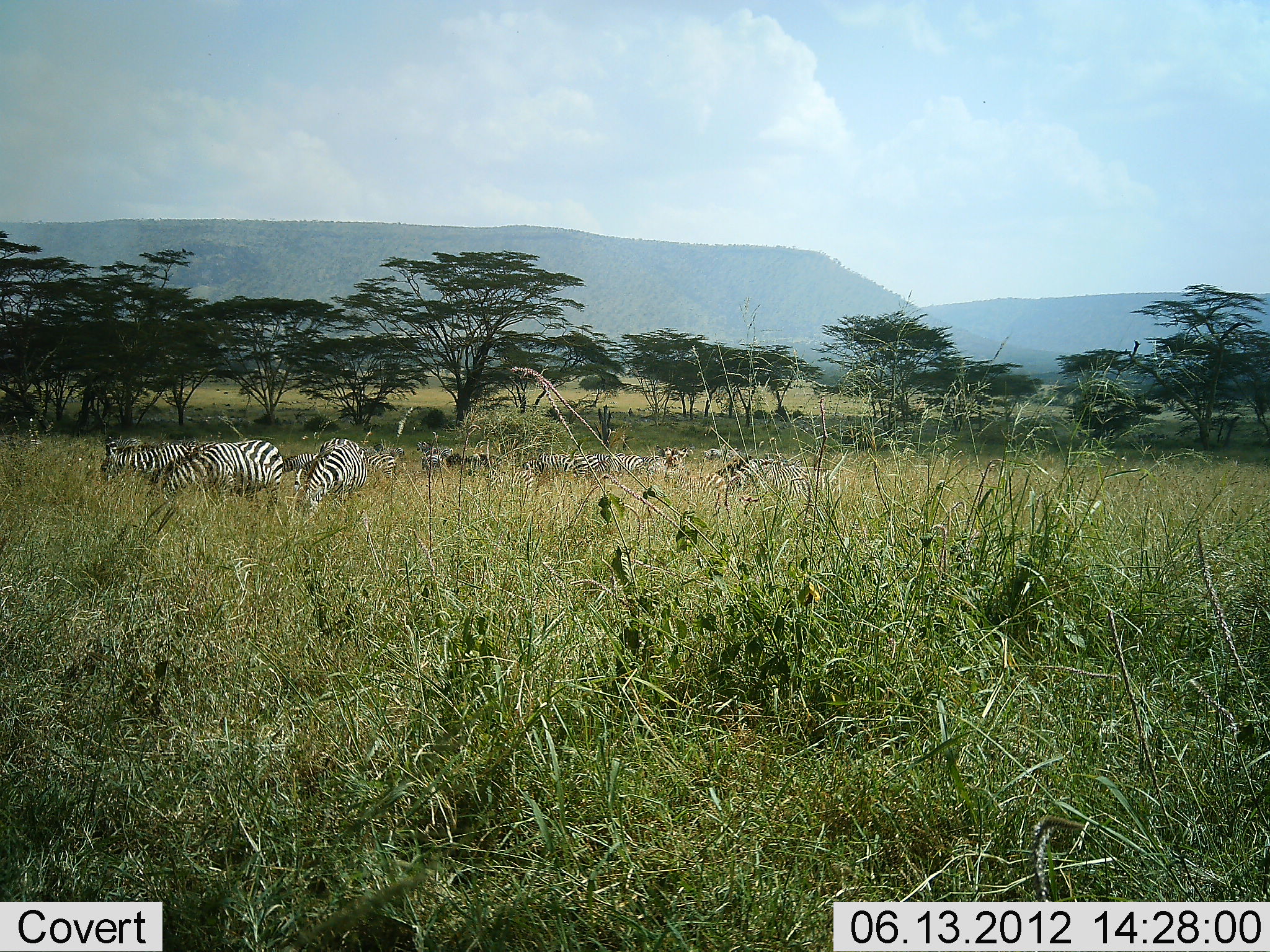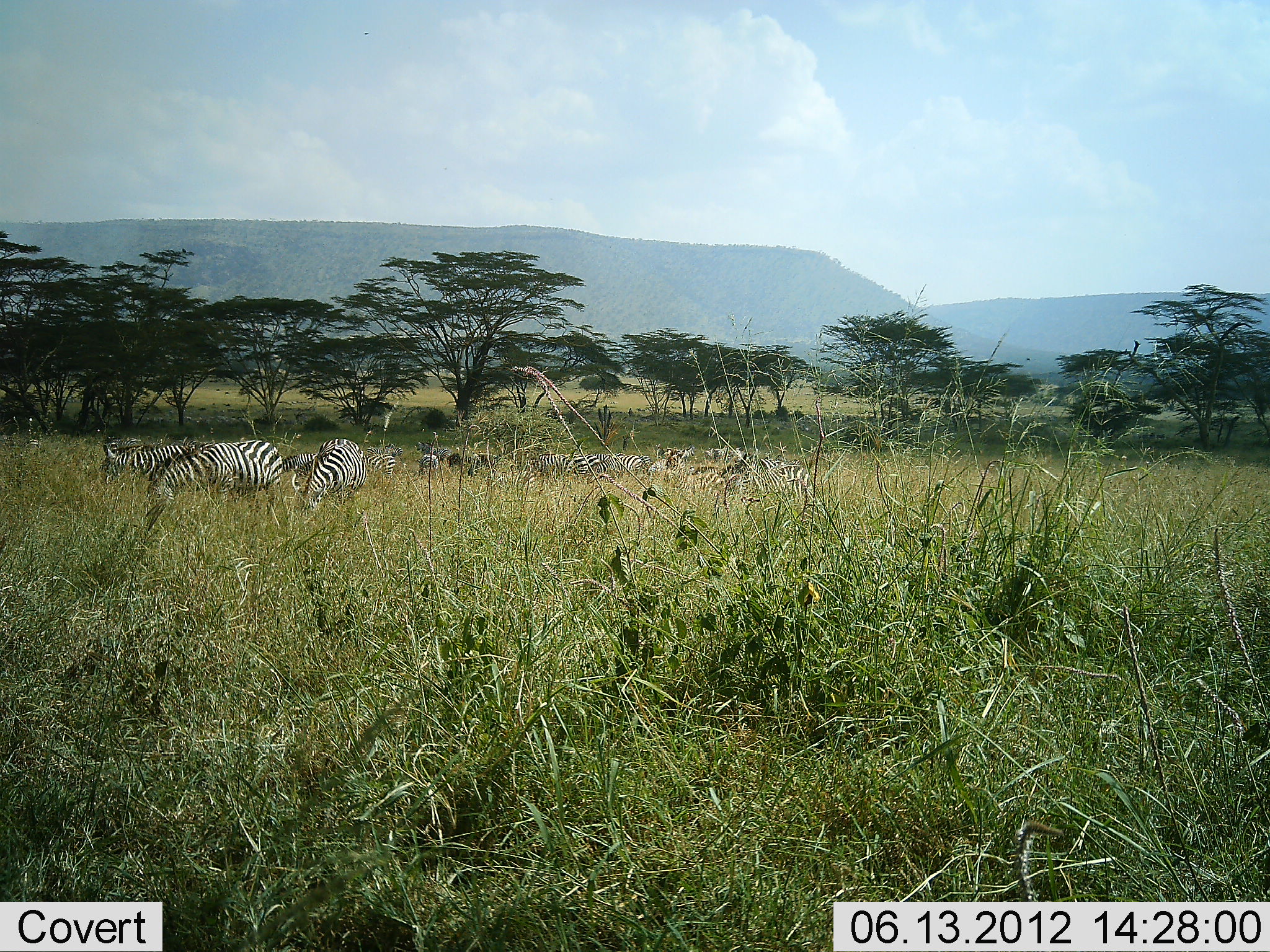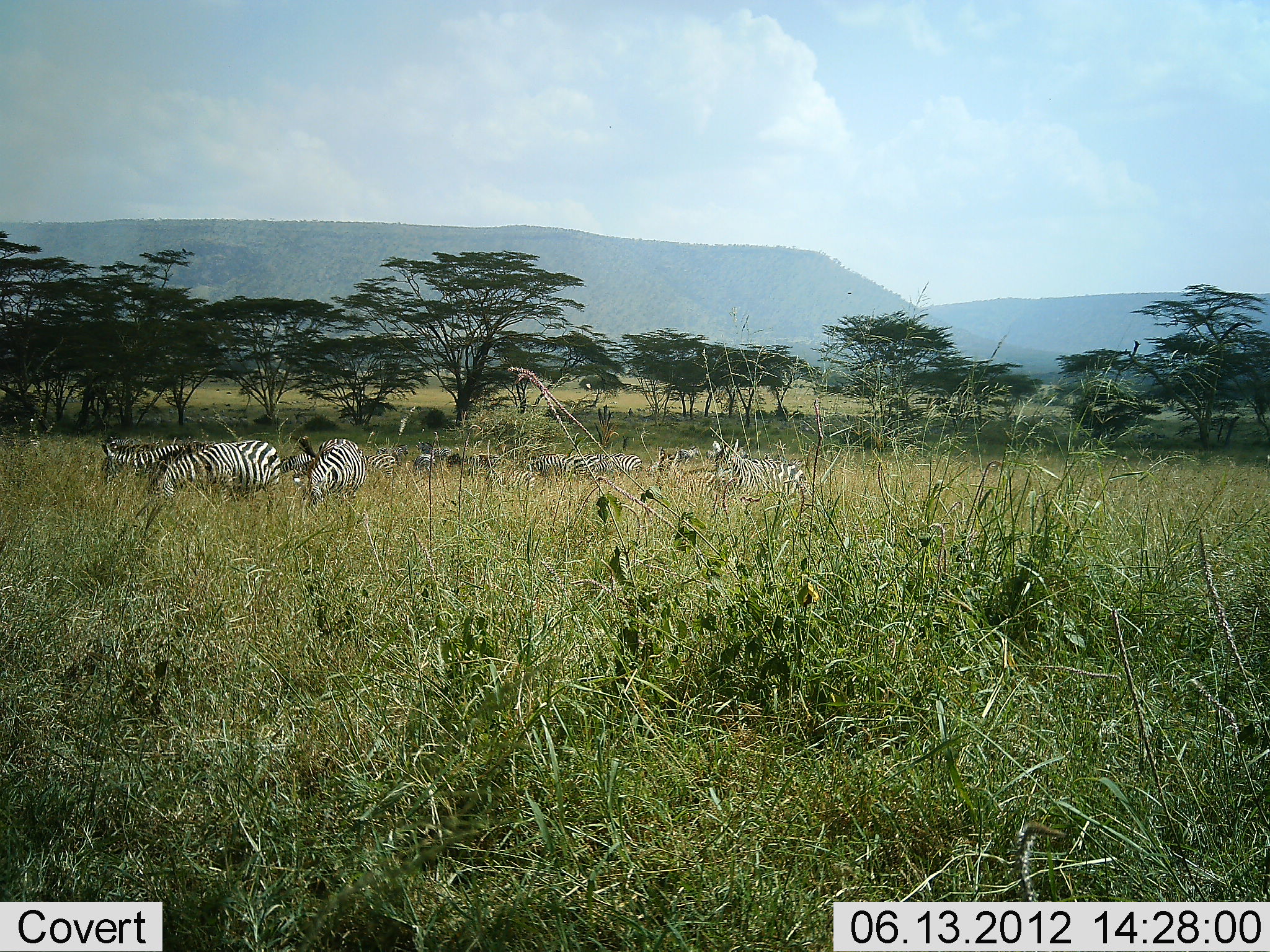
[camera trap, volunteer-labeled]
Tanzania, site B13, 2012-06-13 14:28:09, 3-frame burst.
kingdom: Animalia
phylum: Chordata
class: Mammalia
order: Perissodactyla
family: Equidae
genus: Equus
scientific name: Equus quagga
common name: plains zebra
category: zebra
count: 11-50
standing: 30%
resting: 0%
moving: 0%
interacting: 0%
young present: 0%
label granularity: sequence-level